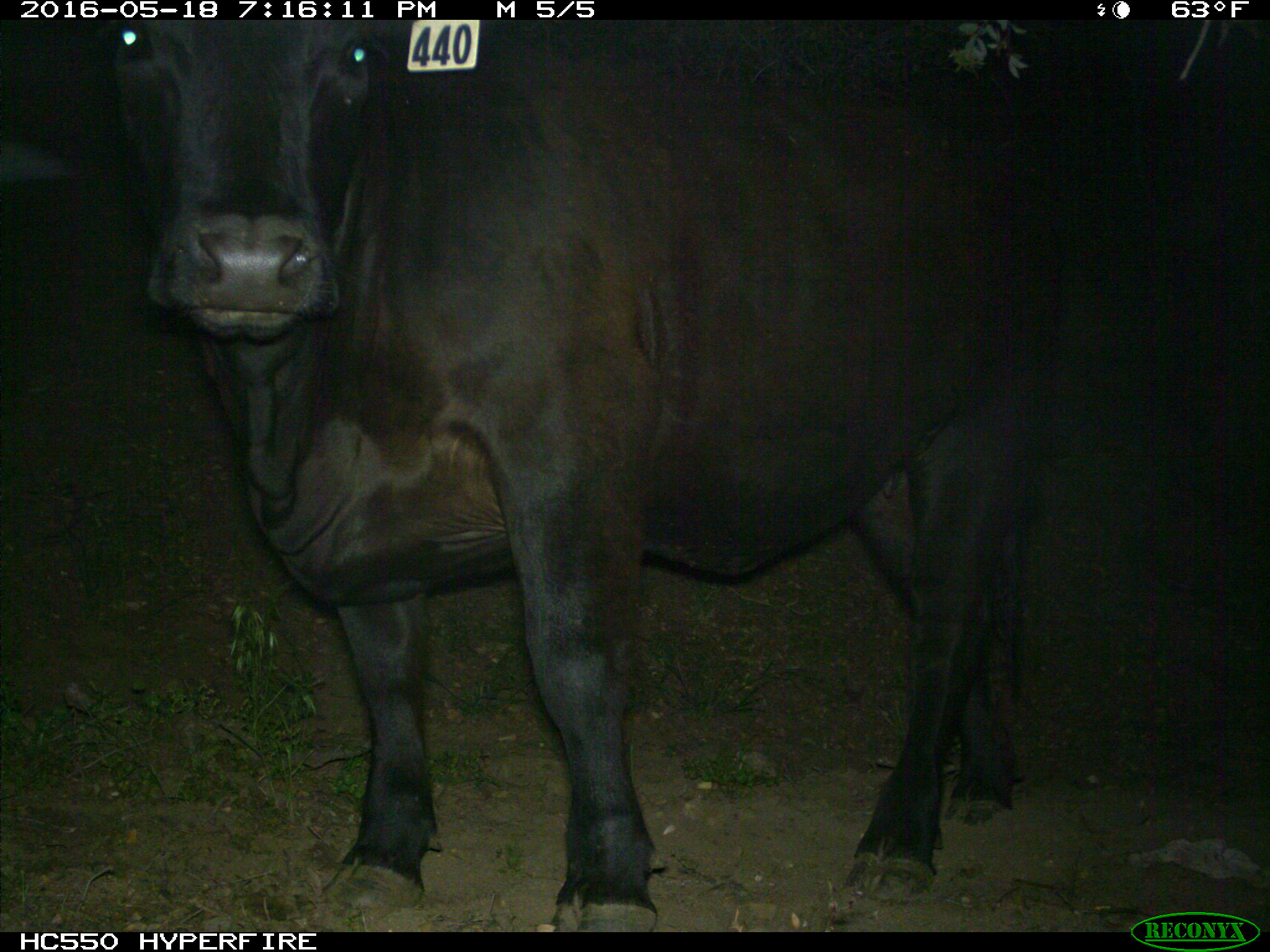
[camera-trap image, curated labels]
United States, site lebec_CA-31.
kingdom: Animalia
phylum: Chordata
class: Mammalia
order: Artiodactyla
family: Bovidae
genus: Bos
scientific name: Bos taurus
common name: domestic cow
Bos taurus (domestic cow).